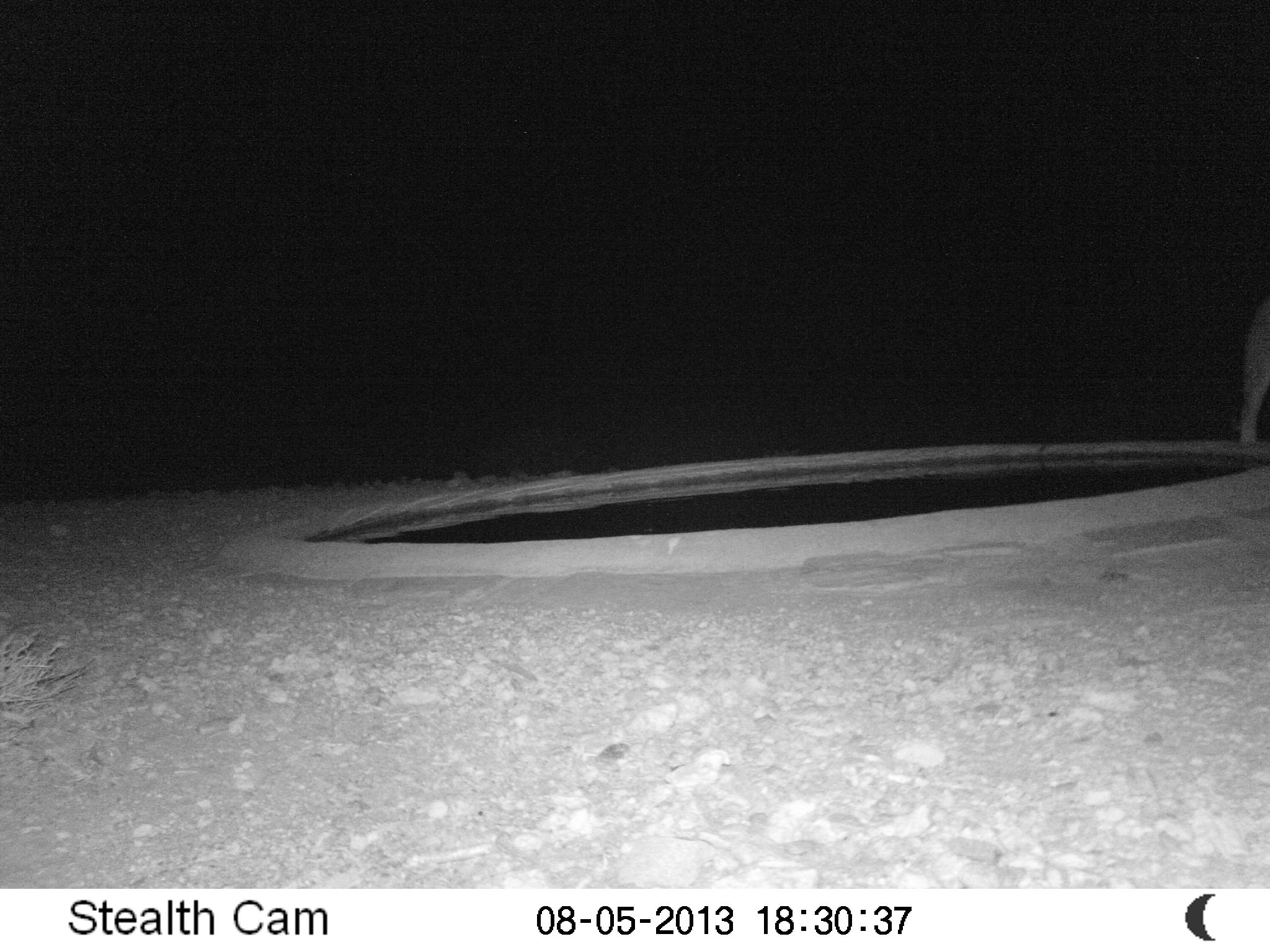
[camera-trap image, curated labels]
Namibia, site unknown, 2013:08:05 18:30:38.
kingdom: Animalia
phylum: Chordata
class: Mammalia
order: Carnivora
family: Felidae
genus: Panthera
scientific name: Panthera leo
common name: lion